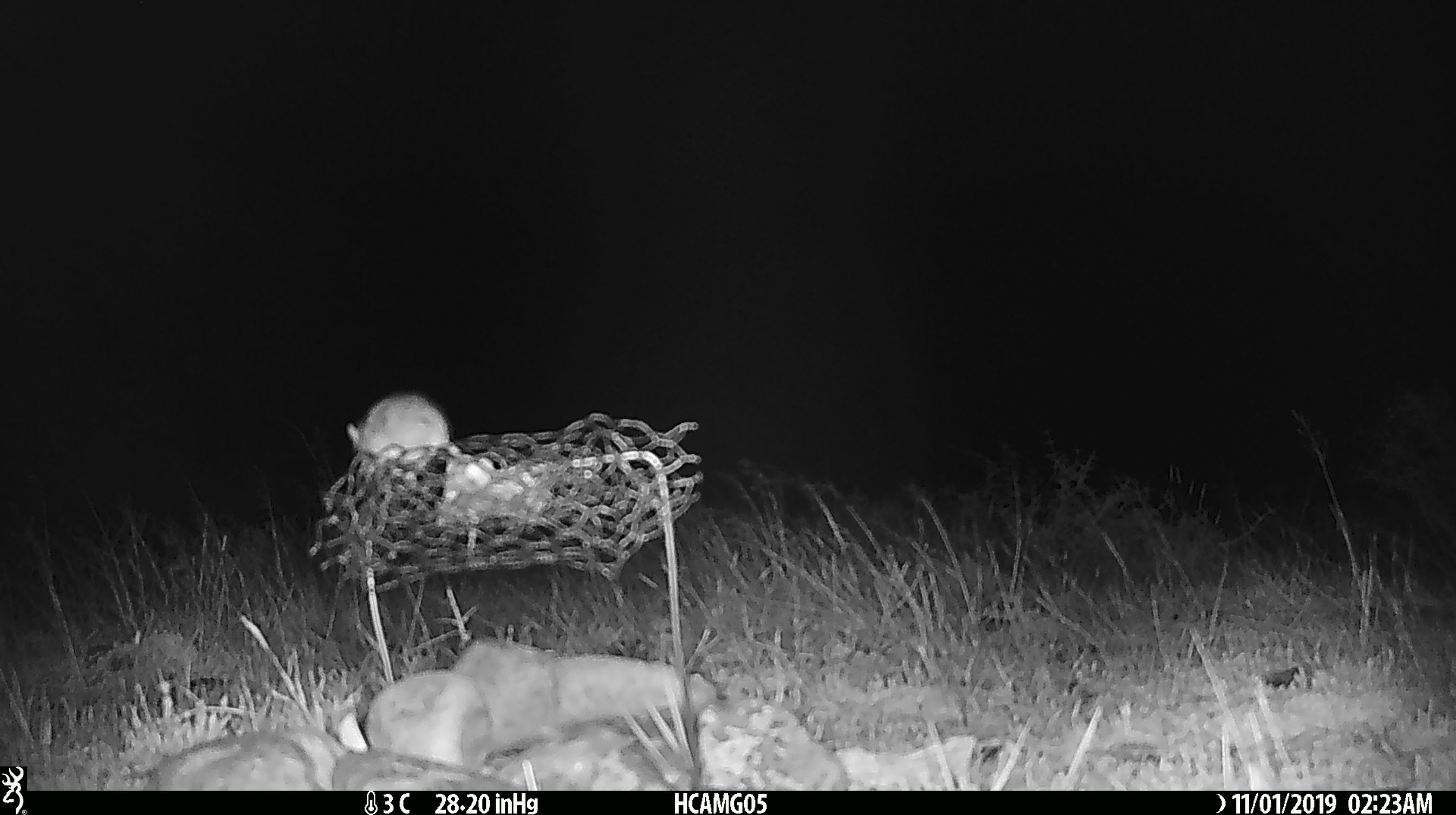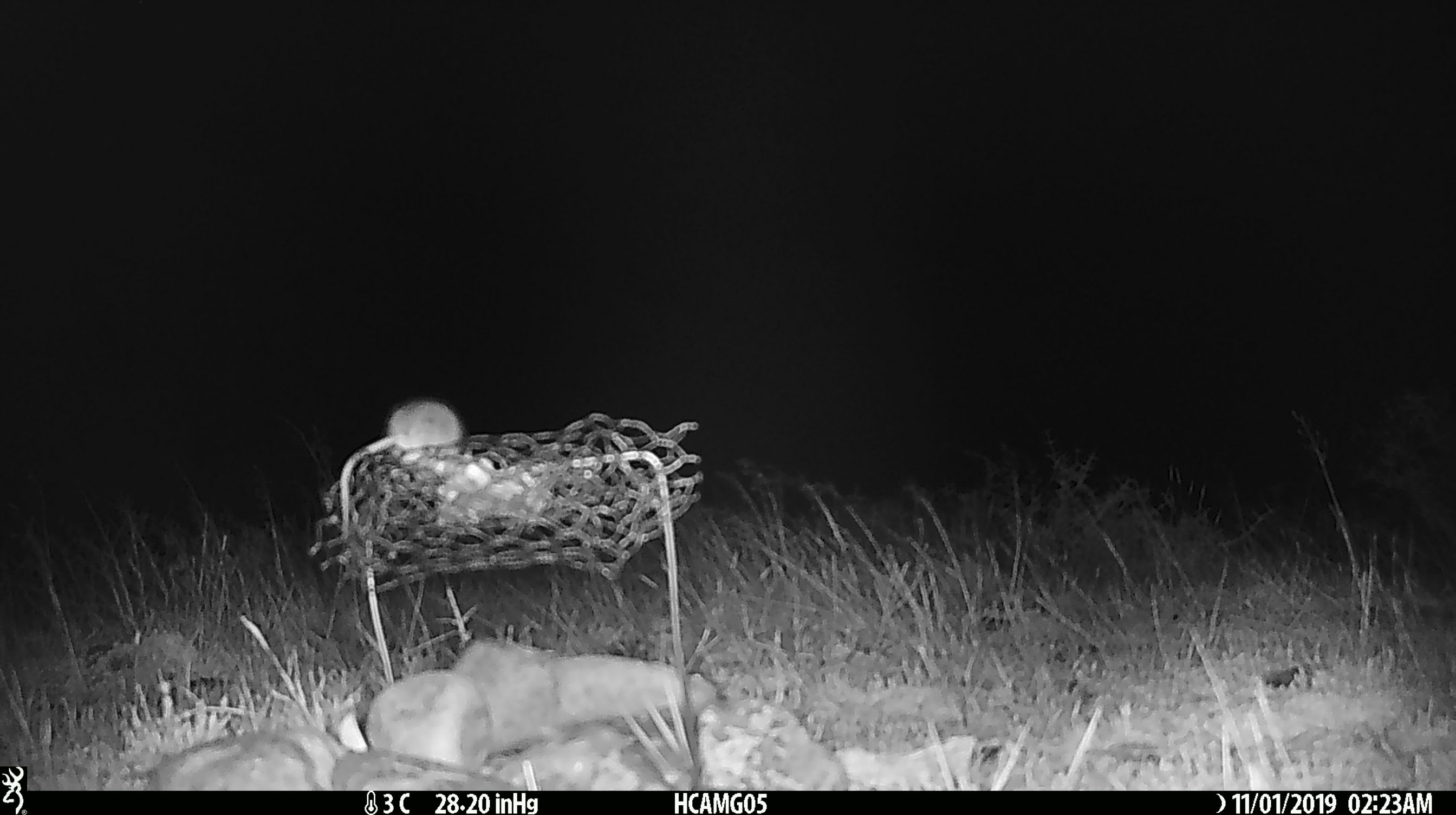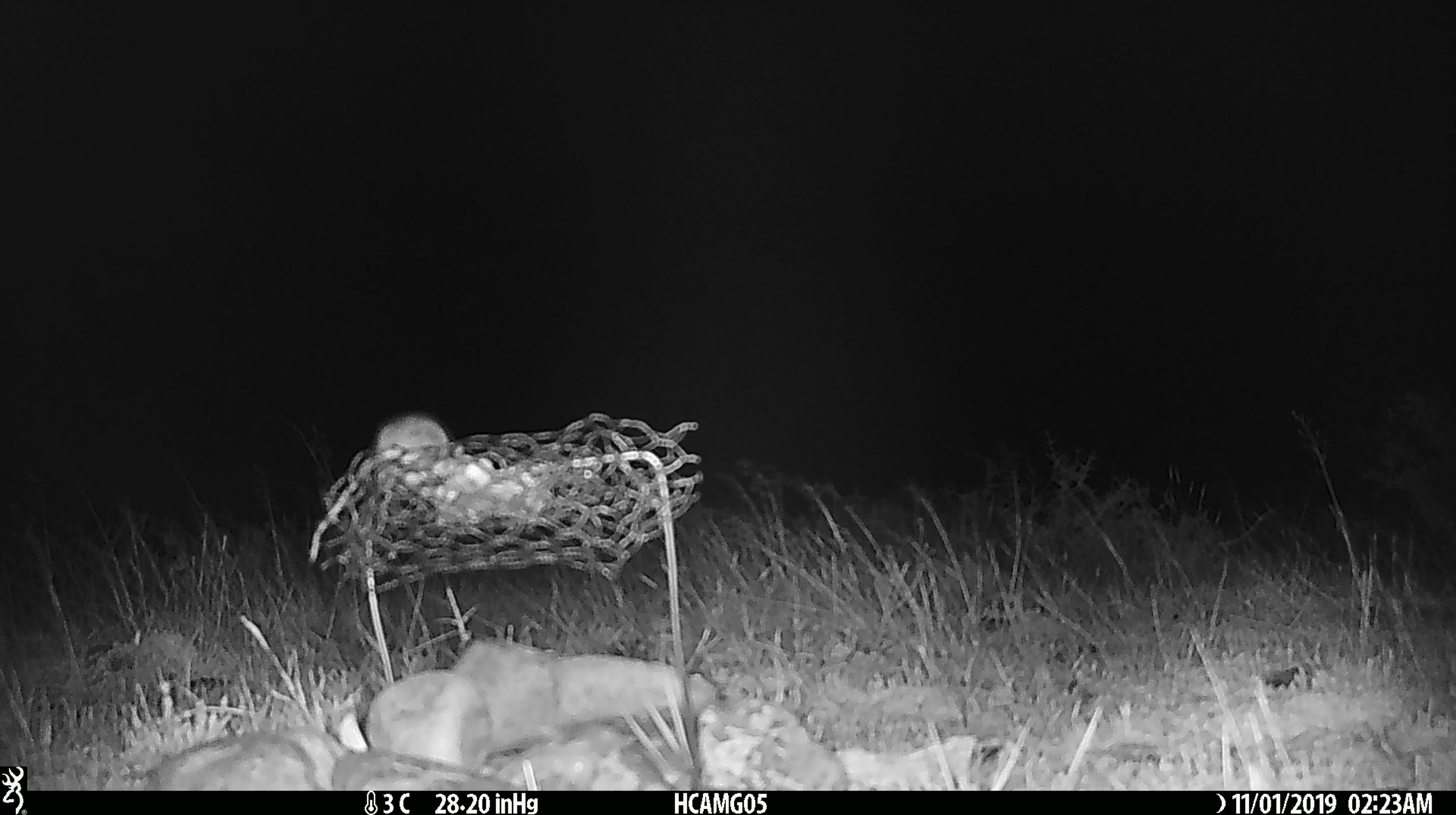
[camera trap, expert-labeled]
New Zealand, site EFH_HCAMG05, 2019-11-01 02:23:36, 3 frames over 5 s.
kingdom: Animalia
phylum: Chordata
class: Mammalia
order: Rodentia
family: Muridae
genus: Mus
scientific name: Mus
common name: mouse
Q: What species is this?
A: Mouse (Mus).